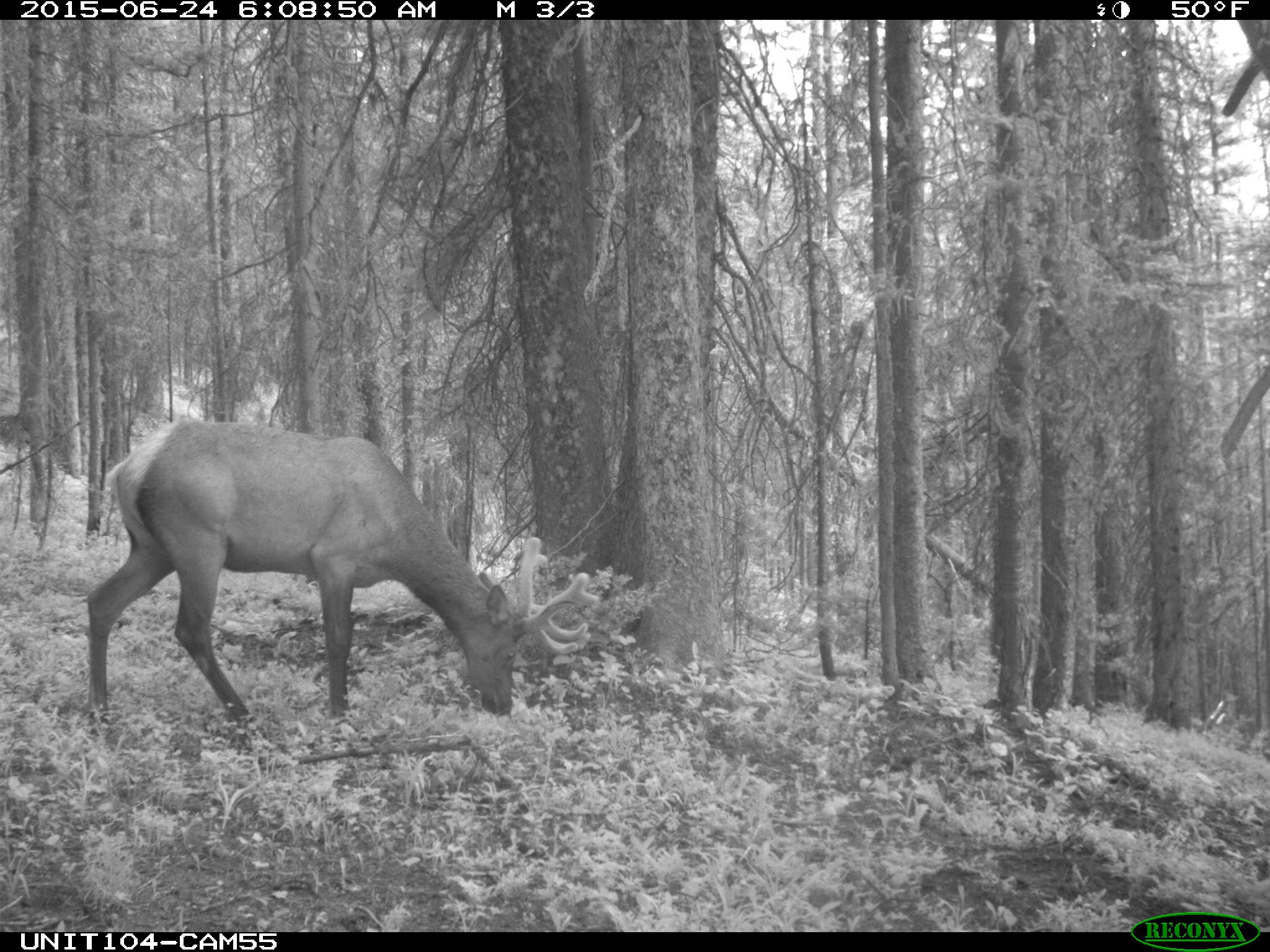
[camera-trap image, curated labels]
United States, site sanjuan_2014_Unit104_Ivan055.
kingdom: Animalia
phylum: Chordata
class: Mammalia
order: Artiodactyla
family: Cervidae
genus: Cervus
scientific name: Cervus elaphus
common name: red deer